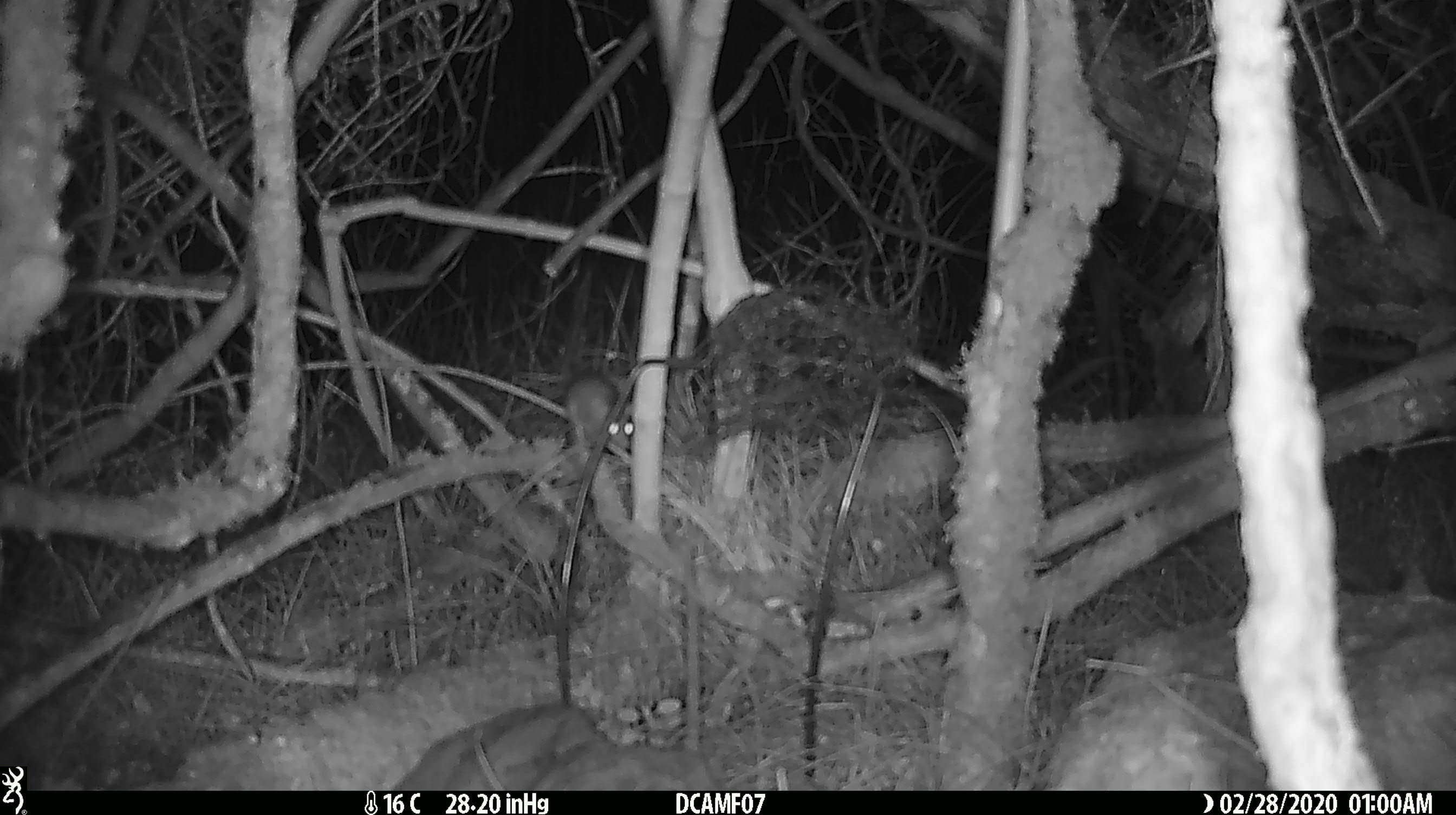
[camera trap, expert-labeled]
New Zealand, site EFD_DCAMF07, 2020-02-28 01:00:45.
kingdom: Animalia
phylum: Chordata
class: Mammalia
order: Rodentia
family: Muridae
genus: Mus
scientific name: Mus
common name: mouse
Mouse (Mus).